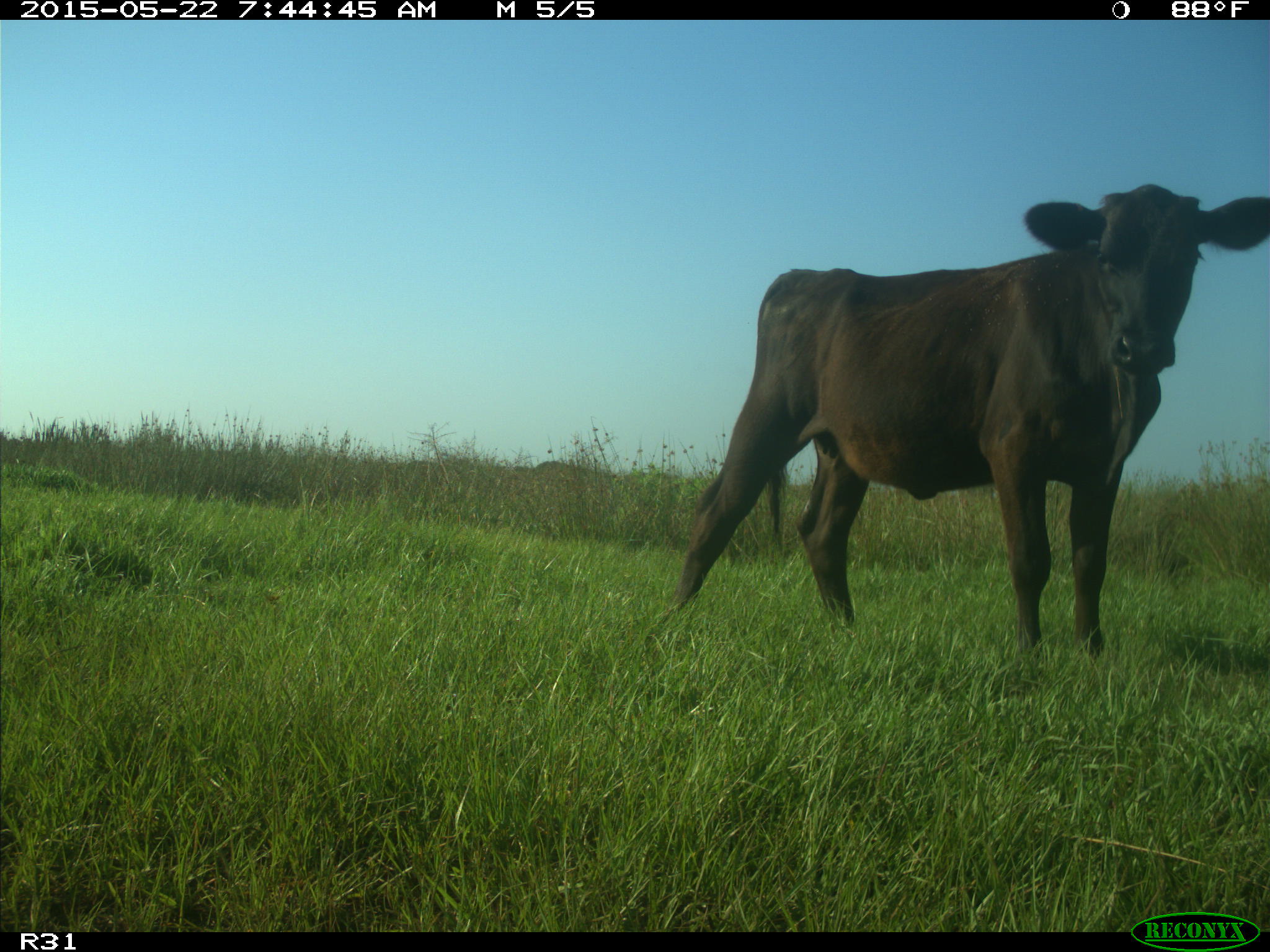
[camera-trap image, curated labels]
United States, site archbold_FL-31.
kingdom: Animalia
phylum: Chordata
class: Mammalia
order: Artiodactyla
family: Bovidae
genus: Bos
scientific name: Bos taurus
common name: domestic cow